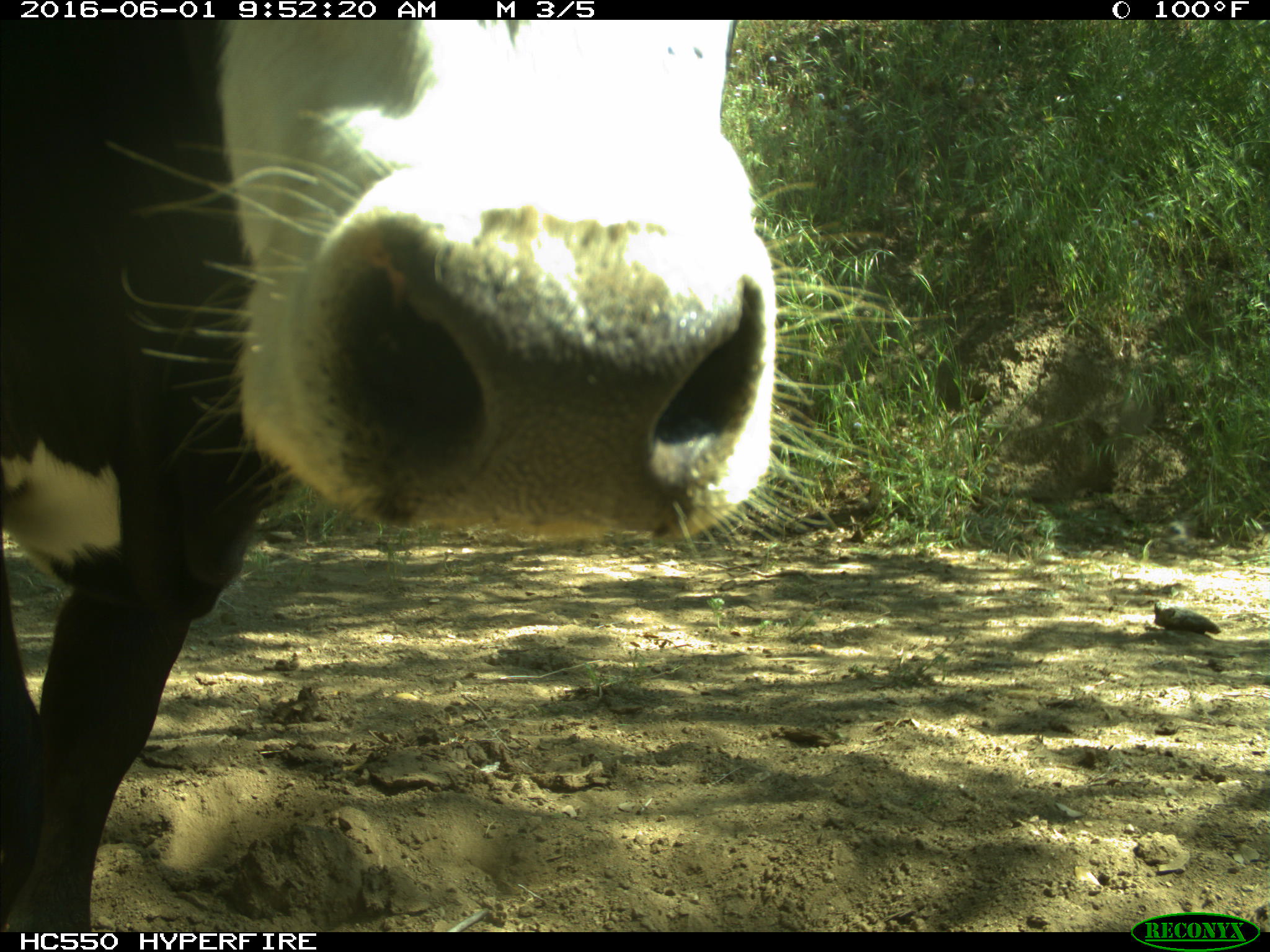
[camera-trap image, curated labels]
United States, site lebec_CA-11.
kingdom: Animalia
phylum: Chordata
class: Mammalia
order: Artiodactyla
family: Bovidae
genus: Bos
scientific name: Bos taurus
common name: domestic cow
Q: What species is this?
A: Bos taurus (domestic cow).